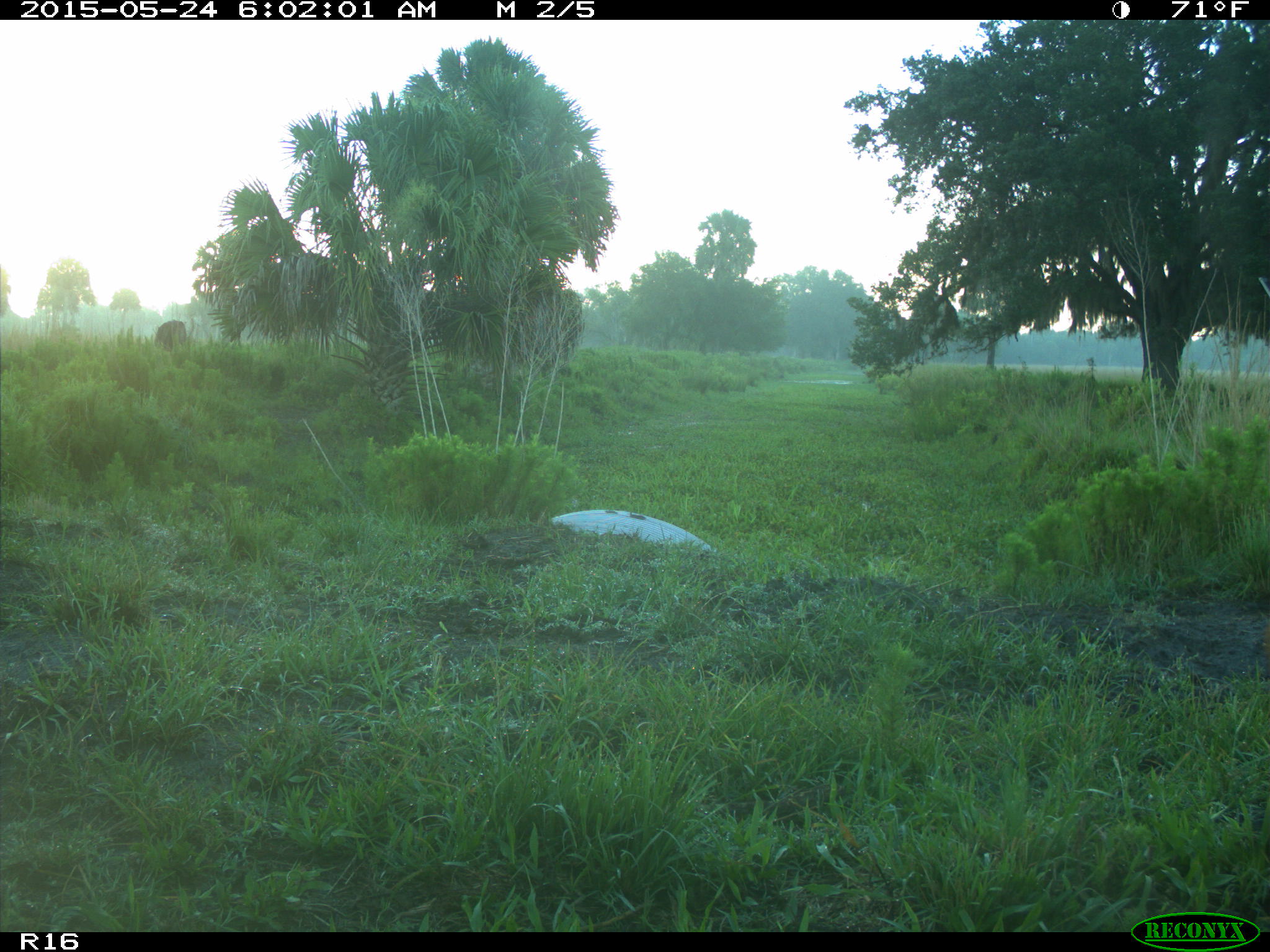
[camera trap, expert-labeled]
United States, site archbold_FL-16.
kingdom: Animalia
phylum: Chordata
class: Mammalia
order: Artiodactyla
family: Bovidae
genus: Bos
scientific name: Bos taurus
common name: domestic cow